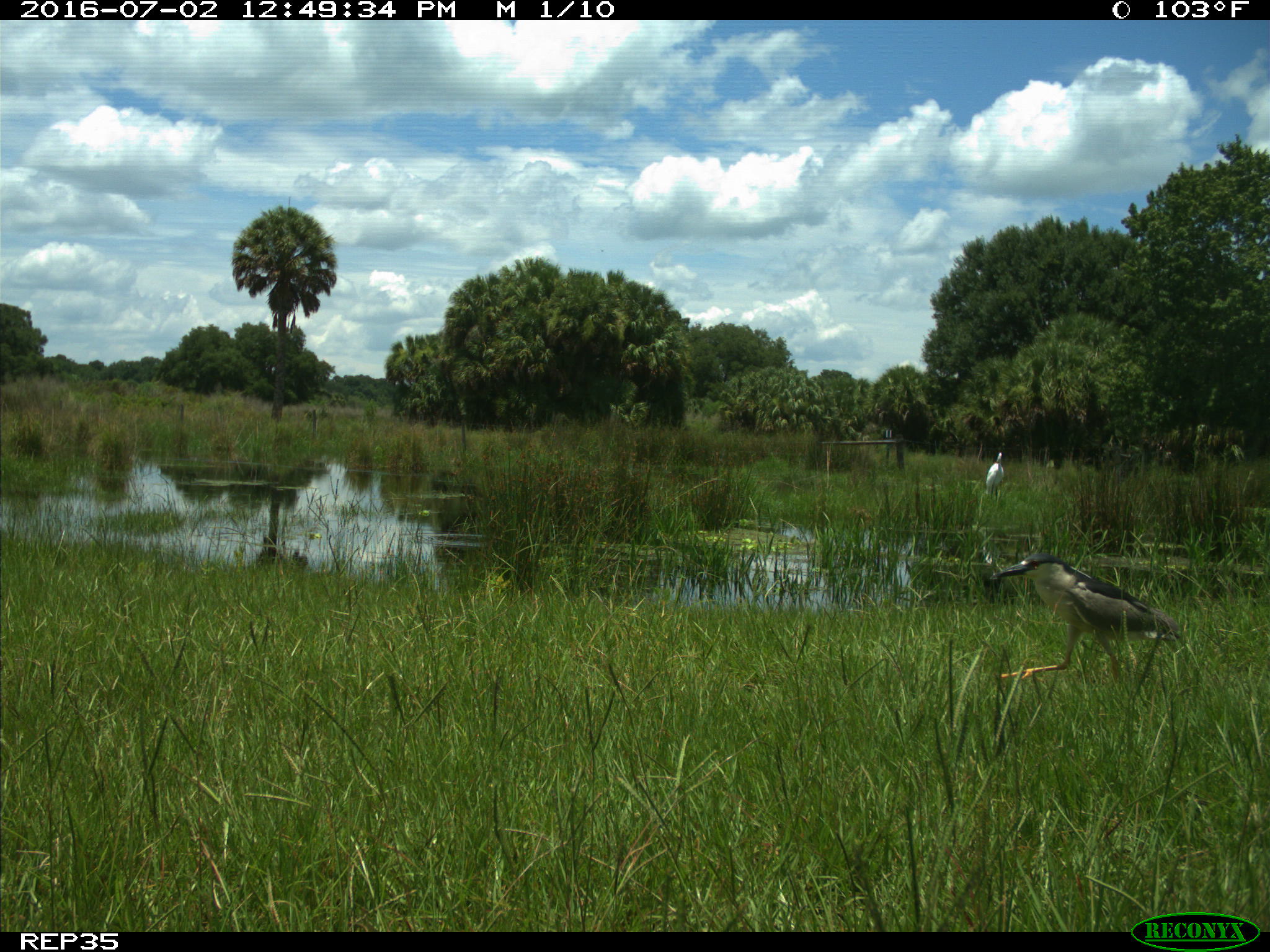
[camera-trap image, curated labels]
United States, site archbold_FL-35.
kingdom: Animalia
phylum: Chordata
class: Aves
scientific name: Aves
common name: birds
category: unidentified bird